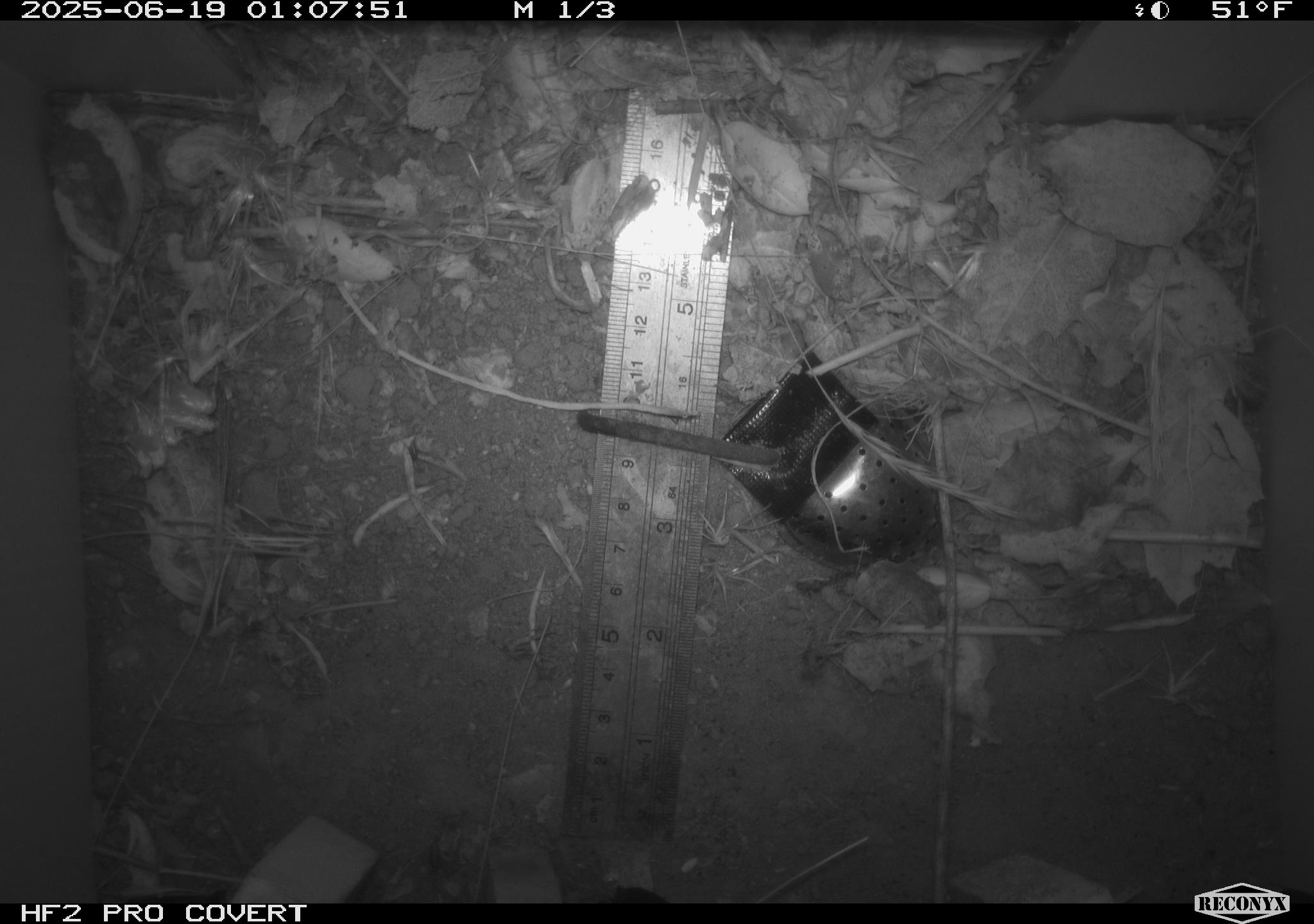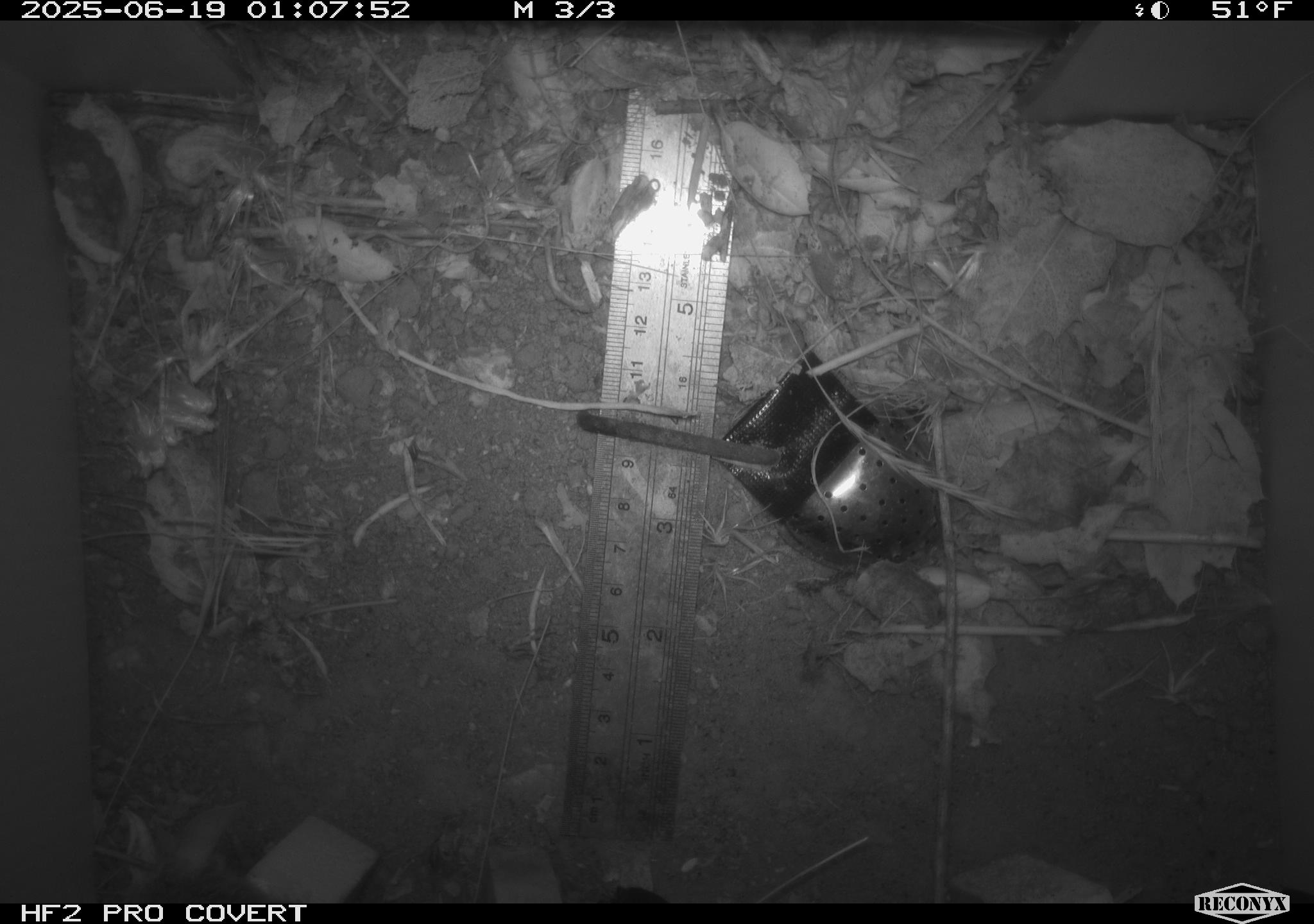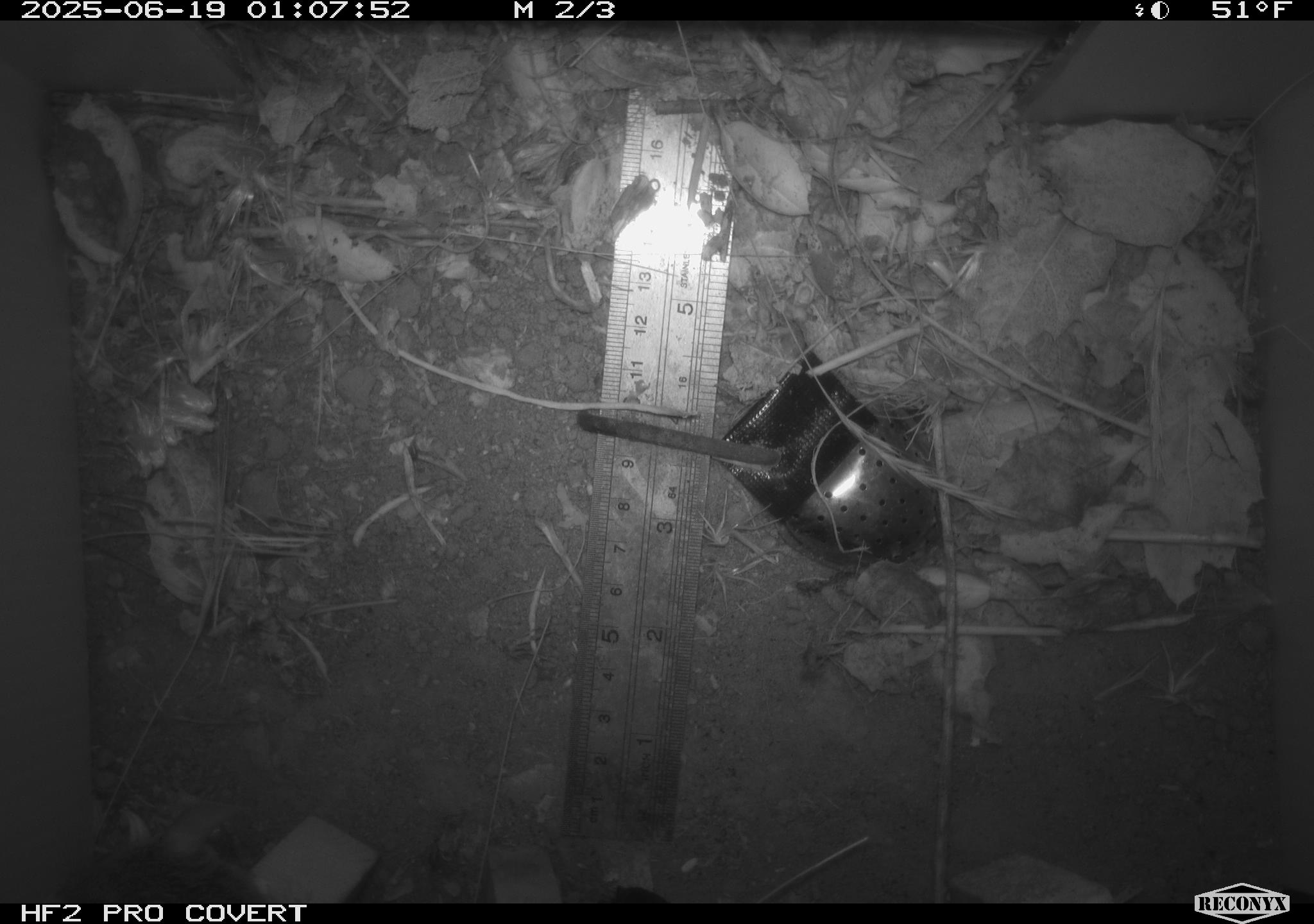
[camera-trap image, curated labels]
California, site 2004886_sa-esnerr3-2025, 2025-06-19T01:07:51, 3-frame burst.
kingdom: Animalia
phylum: Chordata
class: Mammalia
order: Rodentia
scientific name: Rodentia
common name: rodent